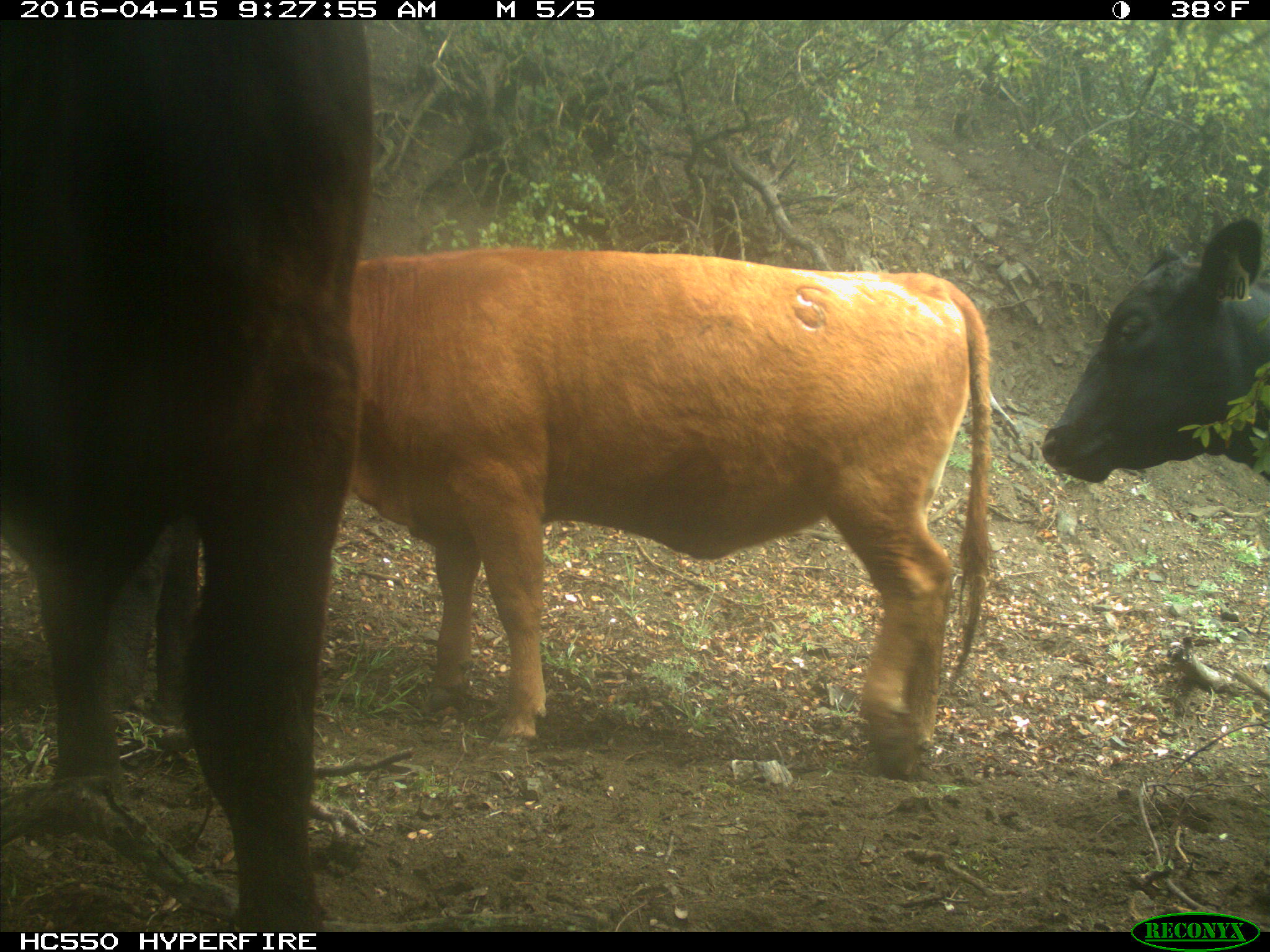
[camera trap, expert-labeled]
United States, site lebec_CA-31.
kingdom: Animalia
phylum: Chordata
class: Mammalia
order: Artiodactyla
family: Bovidae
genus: Bos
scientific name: Bos taurus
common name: domestic cow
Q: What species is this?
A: Bos taurus (domestic cow).